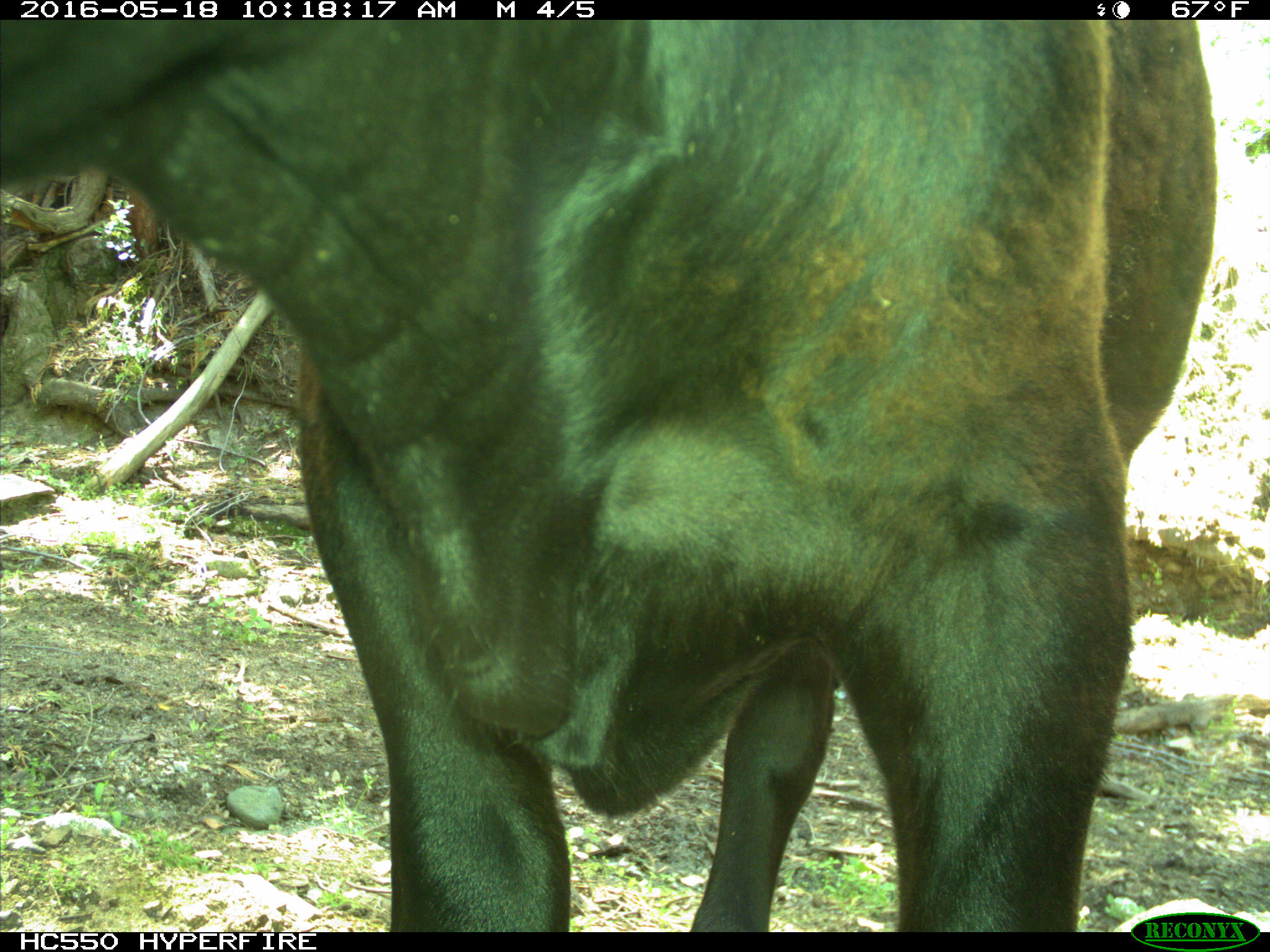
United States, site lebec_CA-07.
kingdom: Animalia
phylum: Chordata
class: Mammalia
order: Artiodactyla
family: Bovidae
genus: Bos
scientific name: Bos taurus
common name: domestic cow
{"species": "Bos taurus (domestic cow)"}